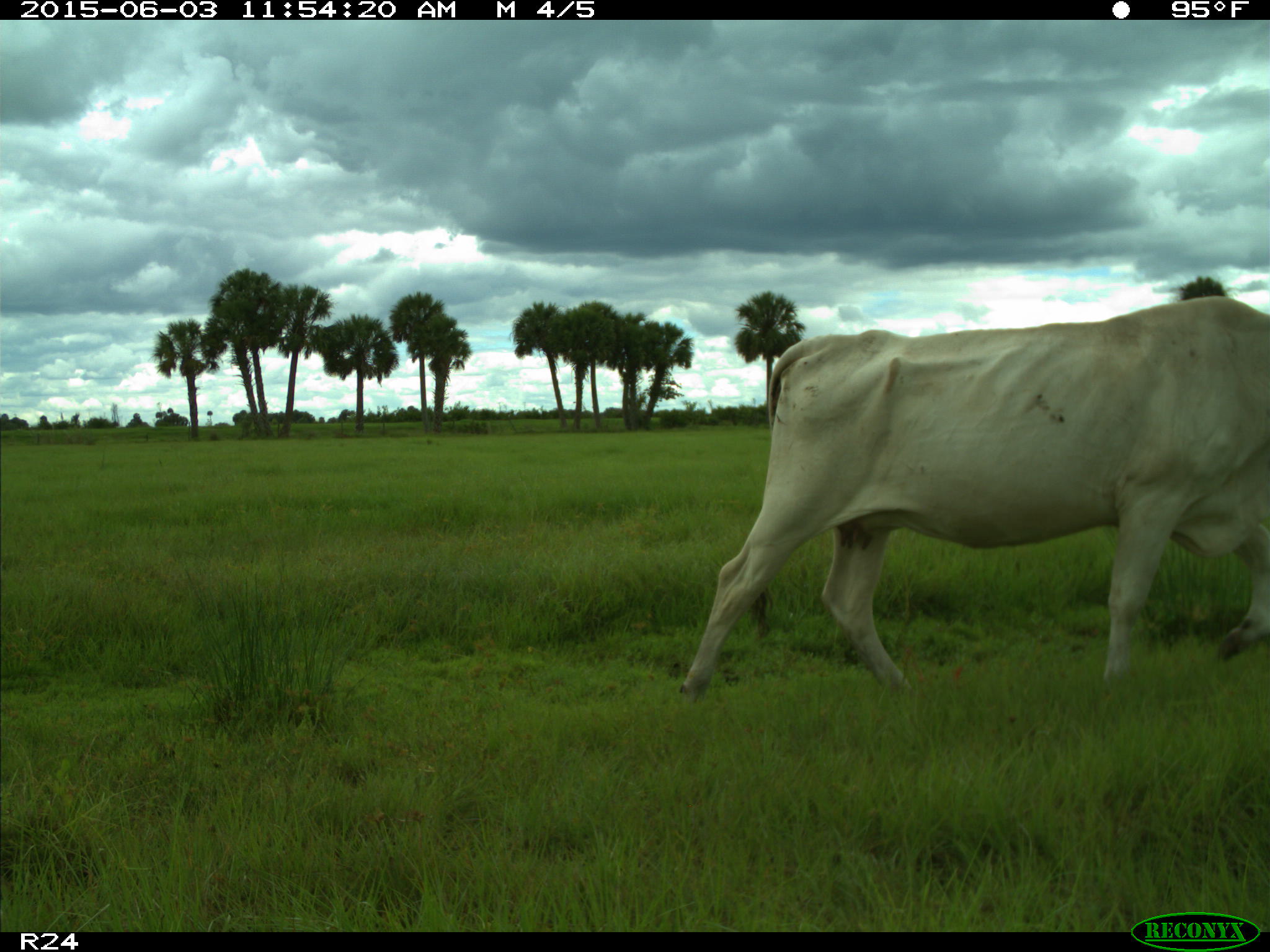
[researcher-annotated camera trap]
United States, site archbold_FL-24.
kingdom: Animalia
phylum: Chordata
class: Mammalia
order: Artiodactyla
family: Bovidae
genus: Bos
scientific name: Bos taurus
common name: domestic cow